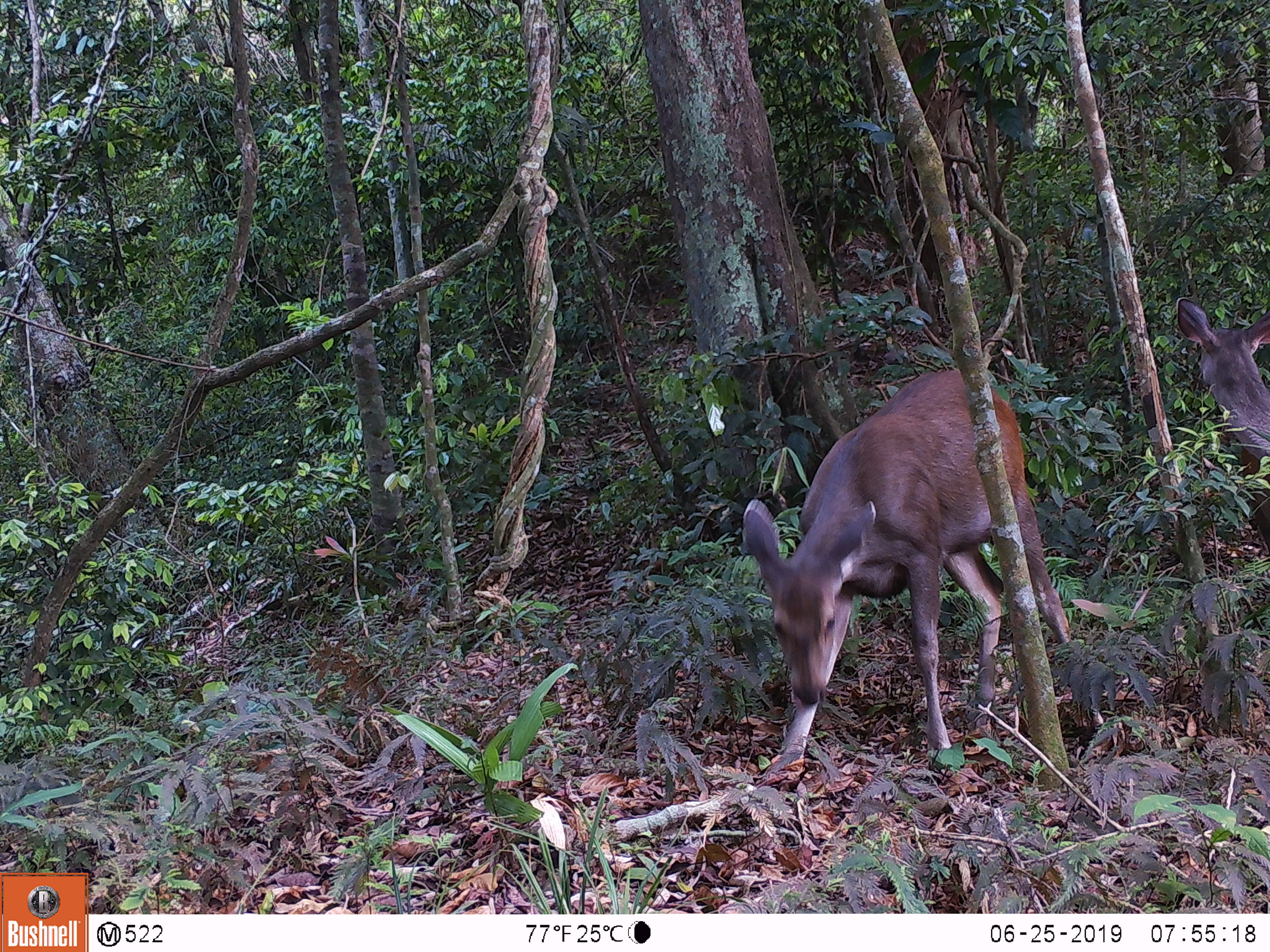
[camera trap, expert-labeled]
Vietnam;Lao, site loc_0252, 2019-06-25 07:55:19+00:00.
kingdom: Animalia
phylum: Chordata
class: Mammalia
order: Artiodactyla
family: Cervidae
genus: Rusa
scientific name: Rusa unicolor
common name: sambar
Sambar (Rusa unicolor). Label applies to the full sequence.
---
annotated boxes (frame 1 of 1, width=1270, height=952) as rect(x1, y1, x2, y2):
sambar: rect(738, 365, 1070, 777); rect(1173, 294, 1268, 545)